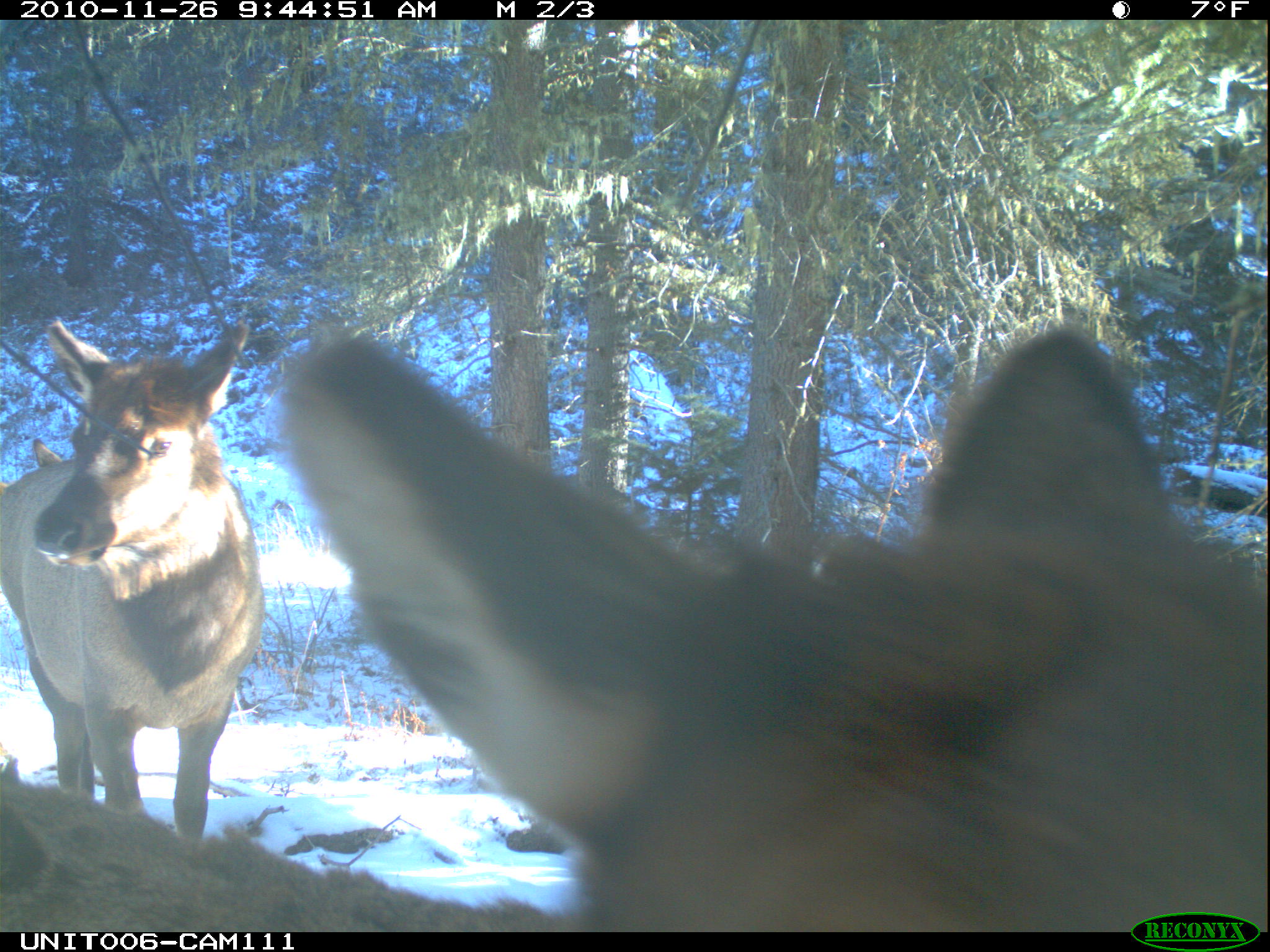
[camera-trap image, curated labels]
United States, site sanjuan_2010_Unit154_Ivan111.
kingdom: Animalia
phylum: Chordata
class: Mammalia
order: Artiodactyla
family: Cervidae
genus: Cervus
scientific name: Cervus elaphus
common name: red deer